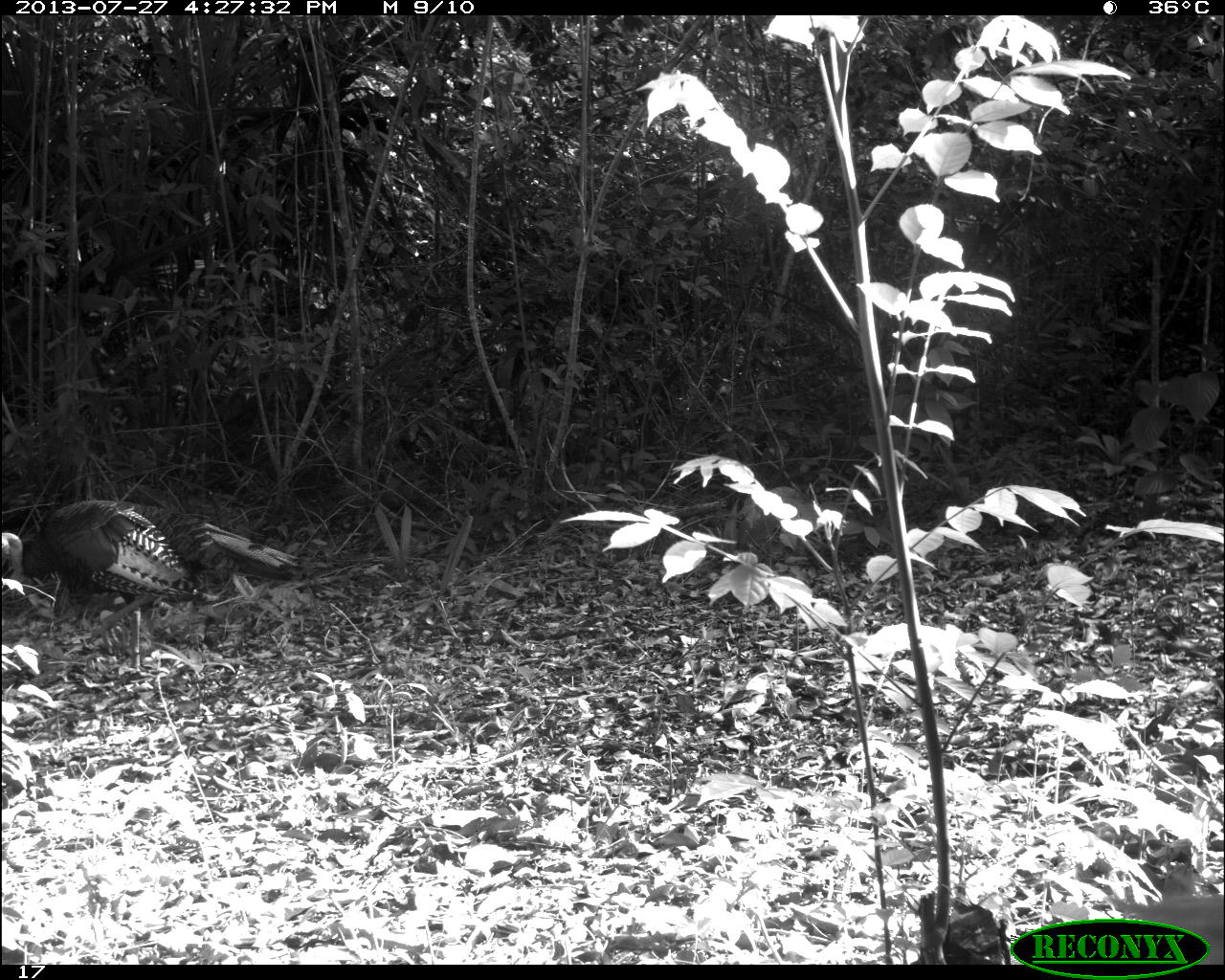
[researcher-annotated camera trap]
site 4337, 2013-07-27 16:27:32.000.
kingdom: Animalia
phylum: Chordata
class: Aves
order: Galliformes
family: Phasianidae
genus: Meleagris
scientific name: Meleagris ocellata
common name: ocellated turkey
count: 1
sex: male